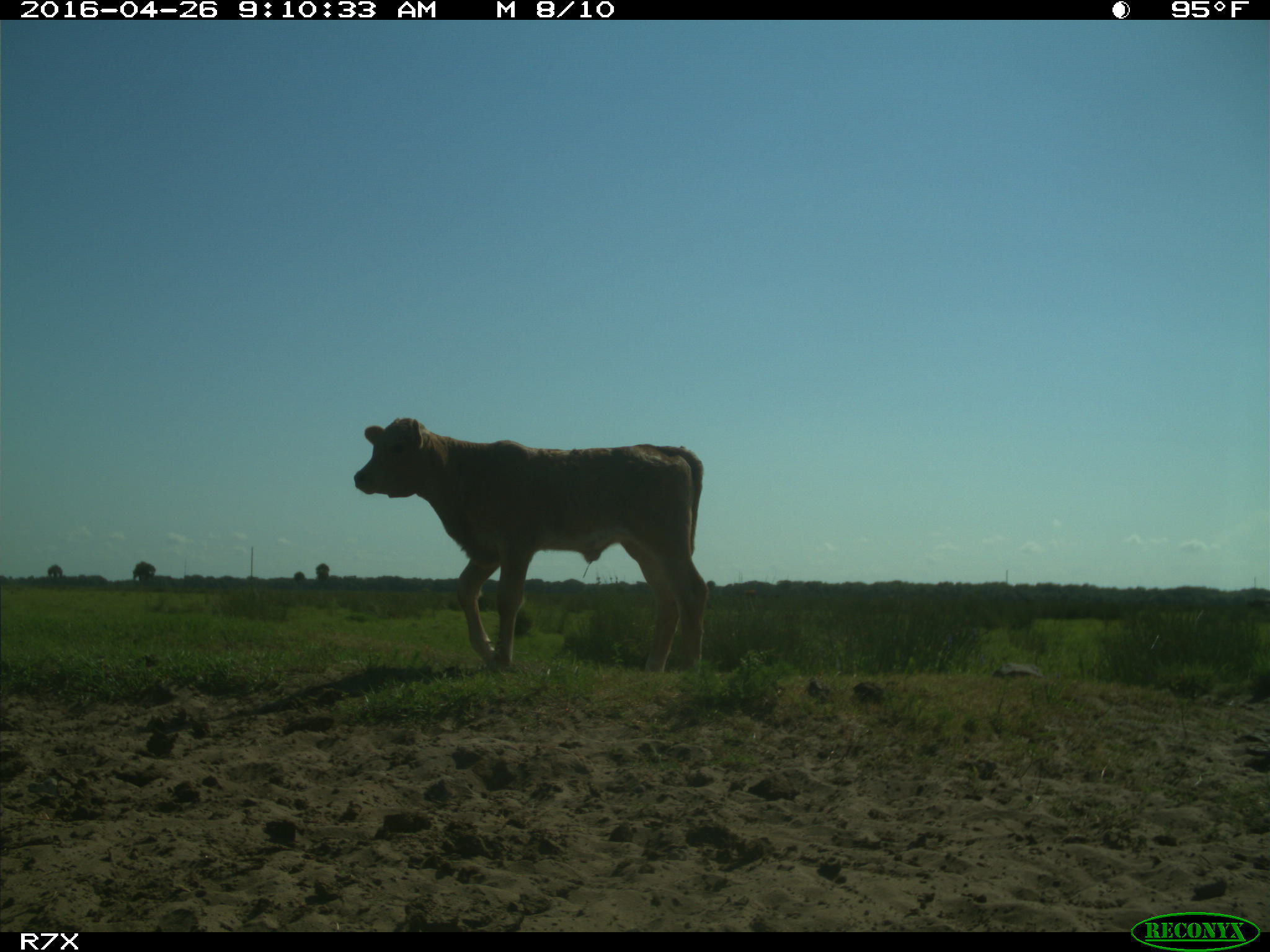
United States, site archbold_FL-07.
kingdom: Animalia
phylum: Chordata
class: Mammalia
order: Artiodactyla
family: Bovidae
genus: Bos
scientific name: Bos taurus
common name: domestic cow